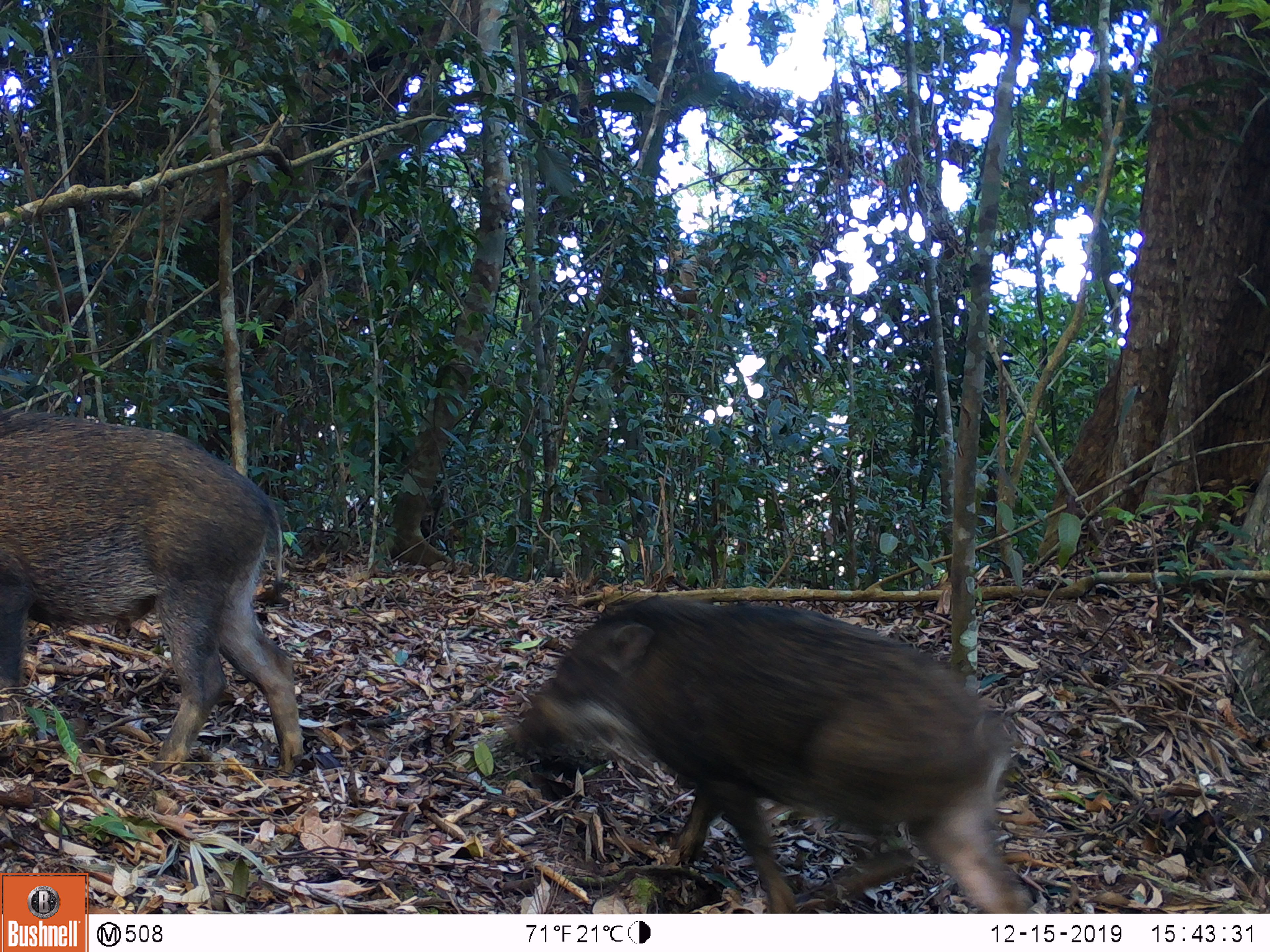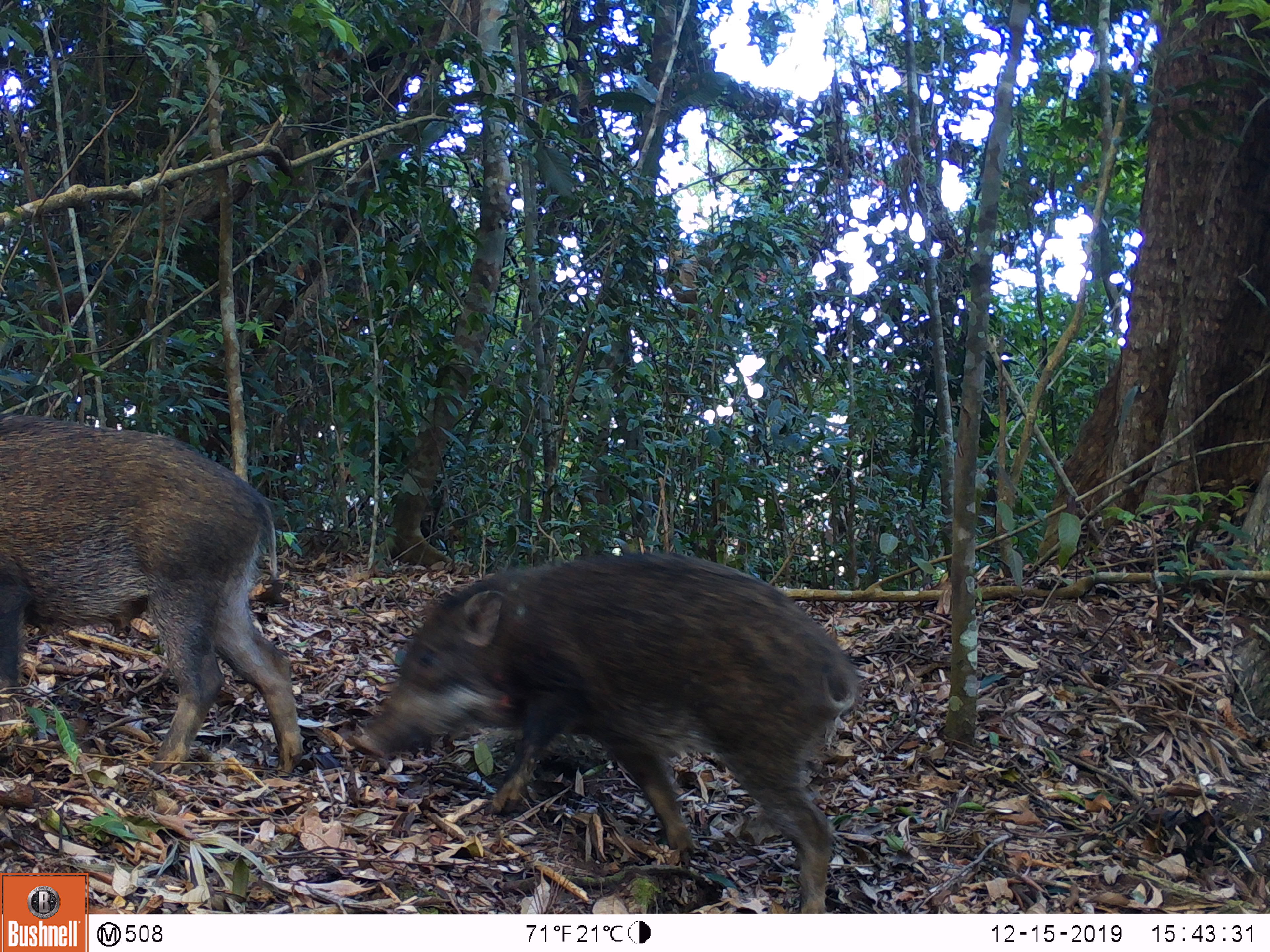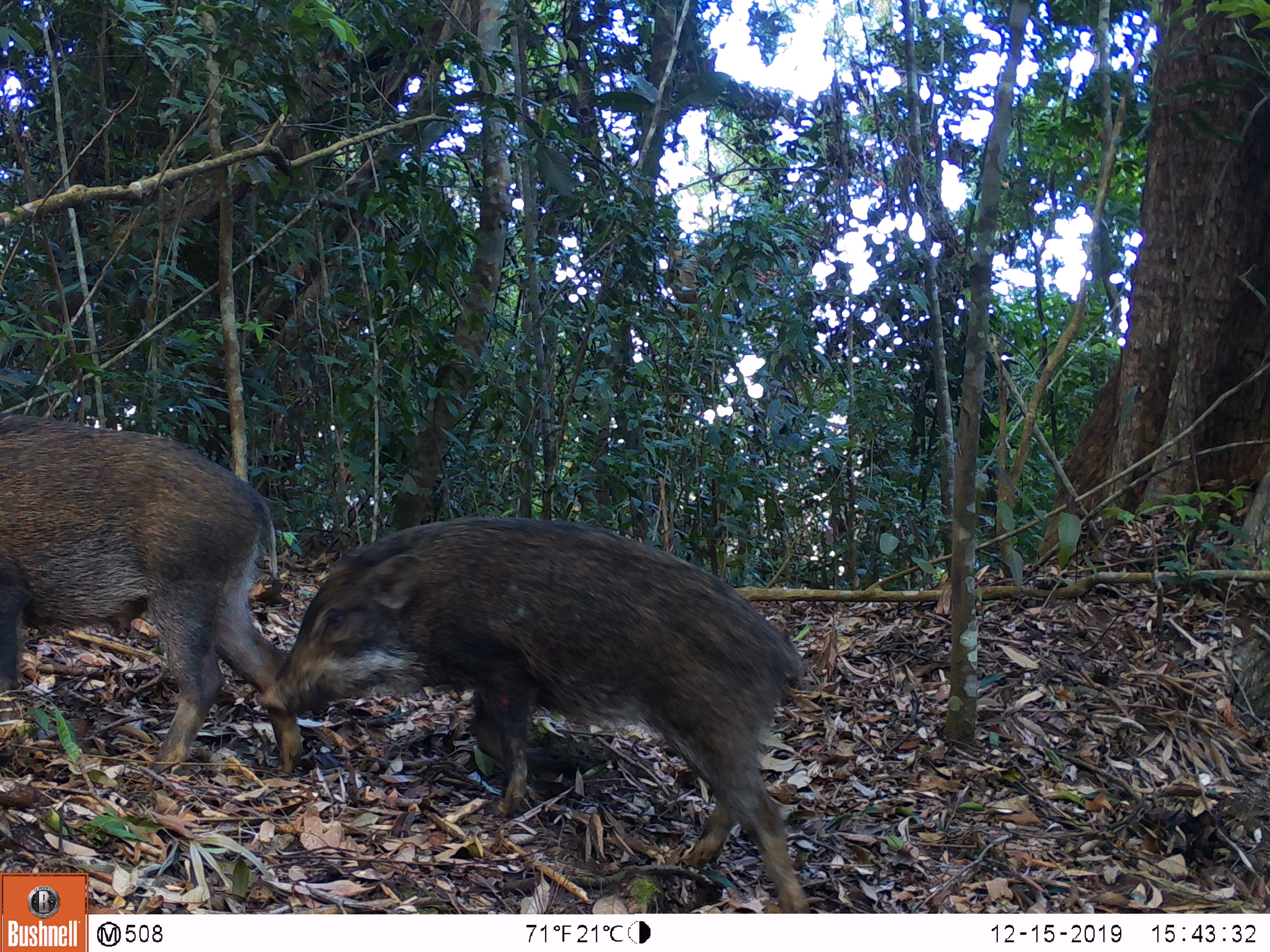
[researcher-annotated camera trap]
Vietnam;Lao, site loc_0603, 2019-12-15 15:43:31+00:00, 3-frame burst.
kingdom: Animalia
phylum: Chordata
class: Mammalia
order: Artiodactyla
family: Suidae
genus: Sus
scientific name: Sus scrofa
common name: eurasian wild pig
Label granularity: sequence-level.